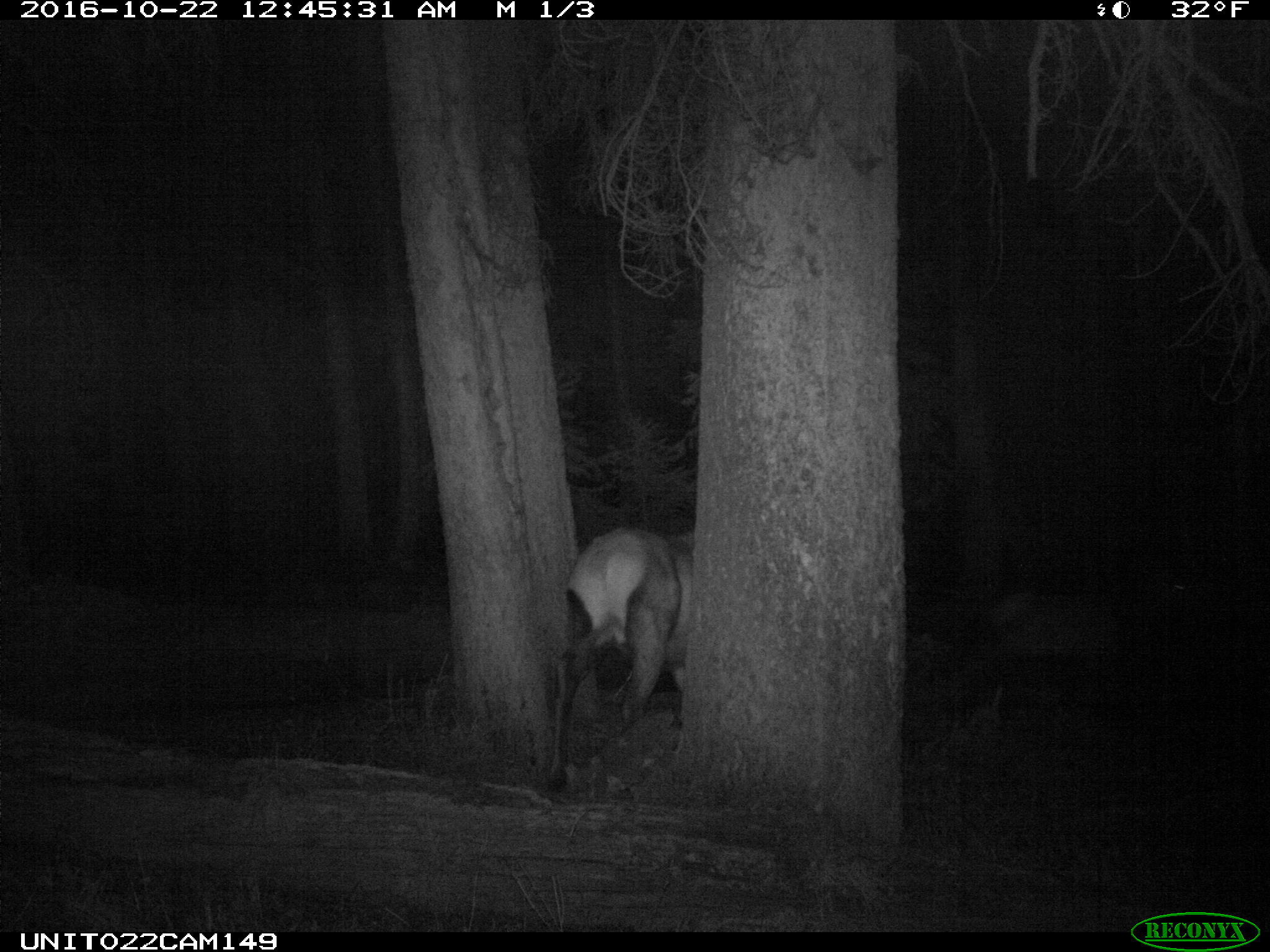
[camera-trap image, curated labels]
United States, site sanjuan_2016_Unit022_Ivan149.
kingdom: Animalia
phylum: Chordata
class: Mammalia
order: Artiodactyla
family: Cervidae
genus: Cervus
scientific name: Cervus elaphus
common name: red deer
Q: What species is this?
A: Cervus elaphus (red deer).